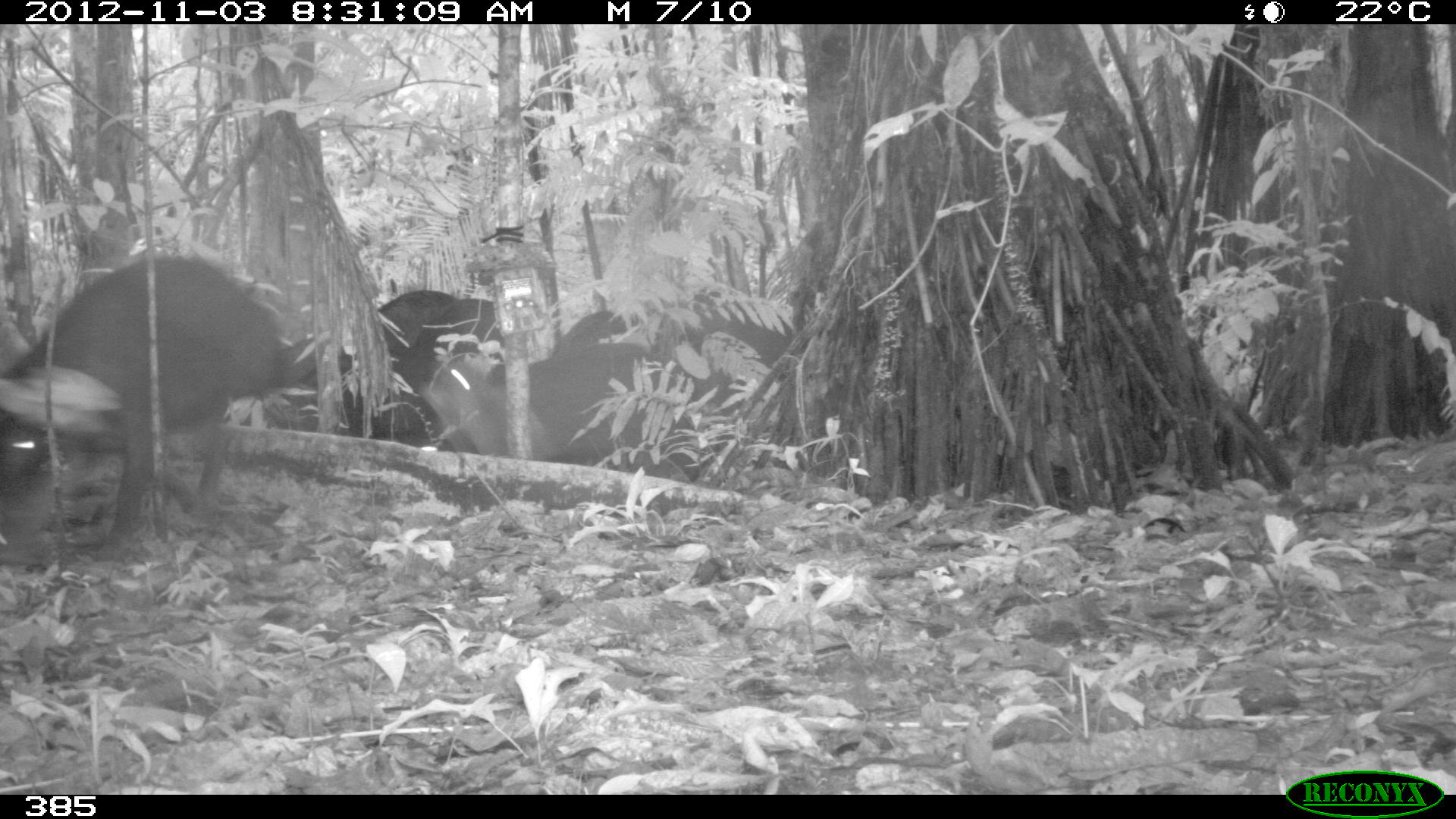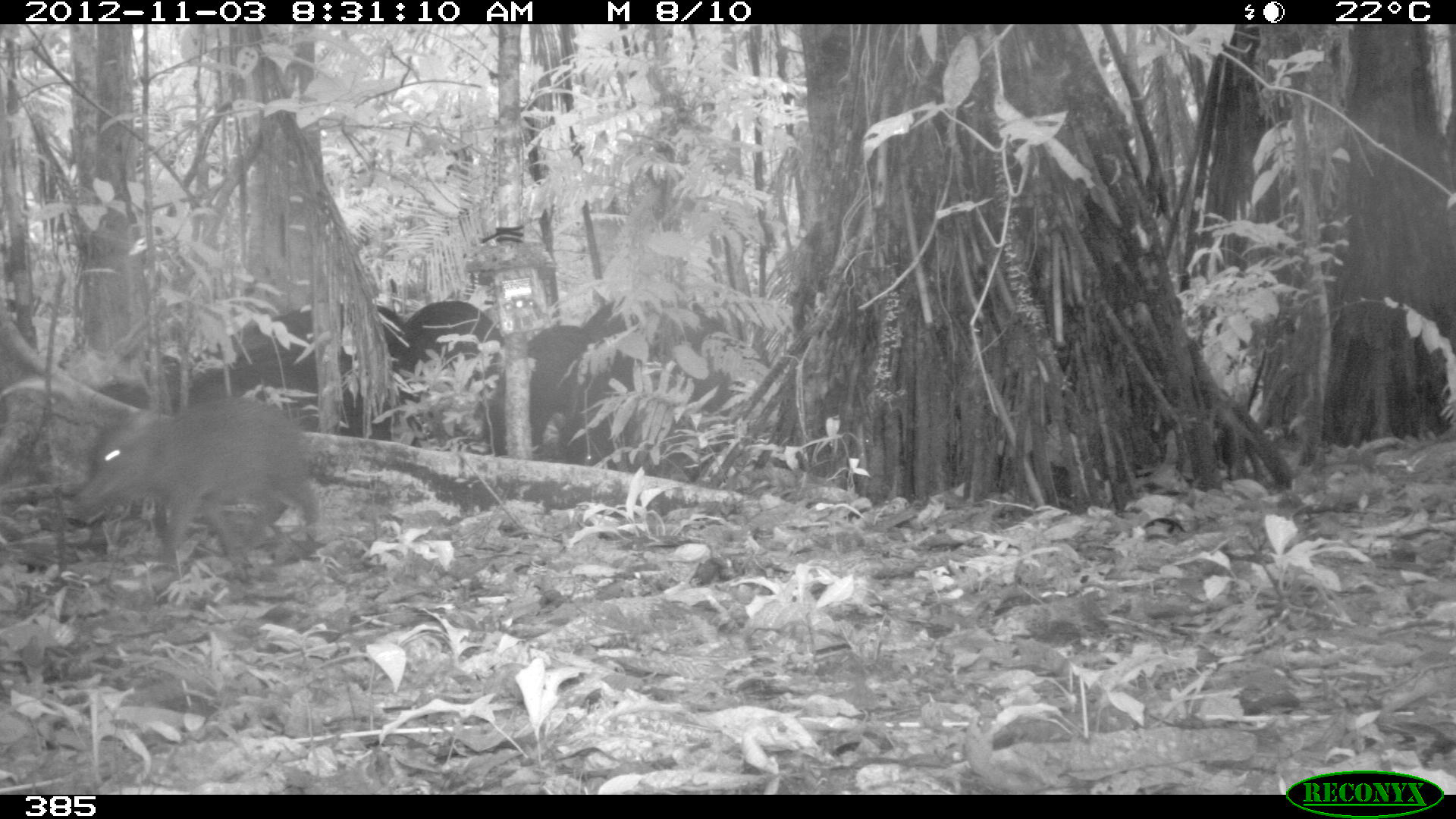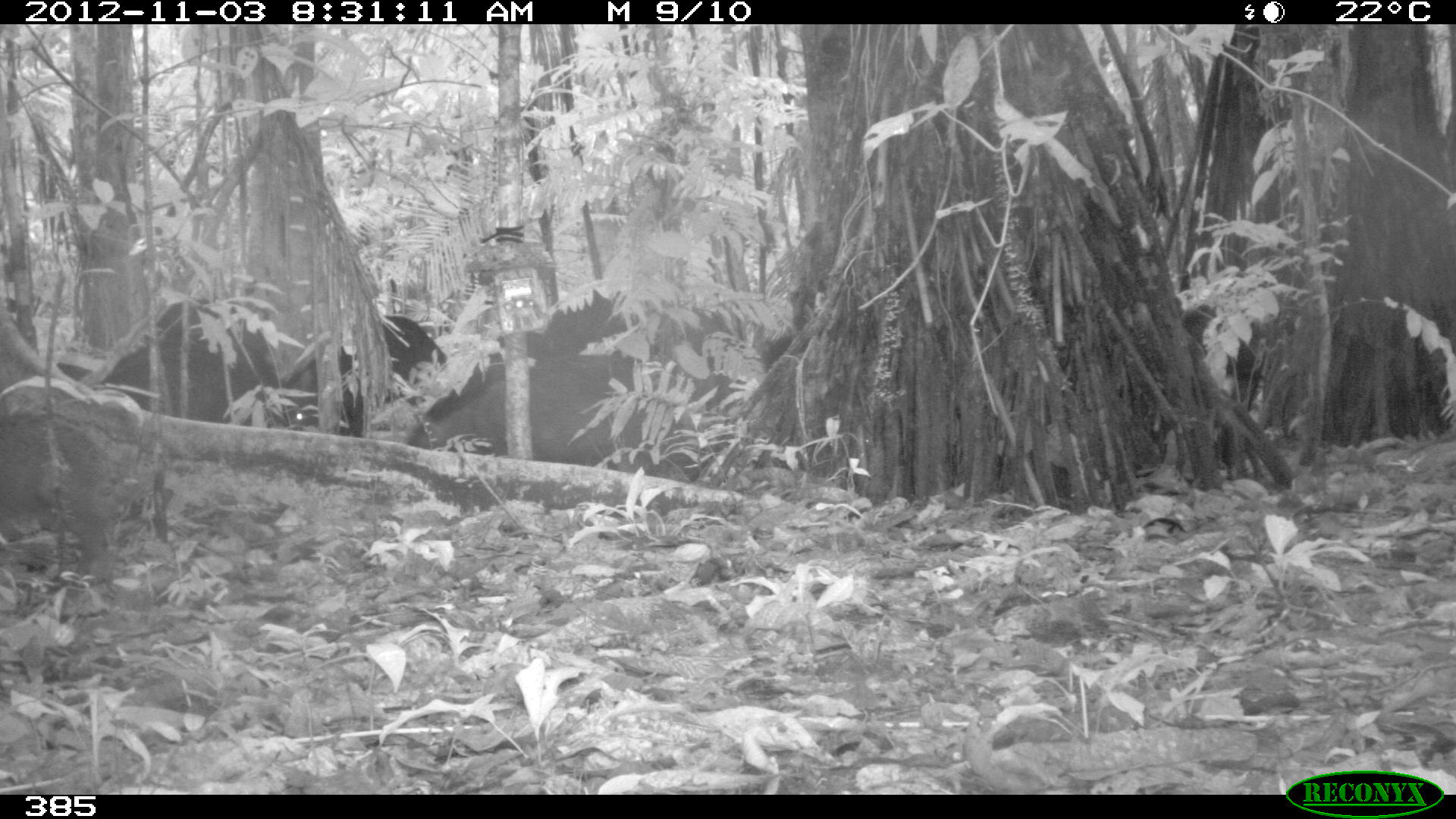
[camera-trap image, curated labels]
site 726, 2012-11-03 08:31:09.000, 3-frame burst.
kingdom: Animalia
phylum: Chordata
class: Mammalia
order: Artiodactyla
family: Tayassuidae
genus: Tayassu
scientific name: Tayassu pecari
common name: white-lipped peccary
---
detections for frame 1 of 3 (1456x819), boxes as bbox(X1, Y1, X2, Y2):
tayassu pecari: bbox(0, 243, 285, 559); bbox(426, 342, 705, 484); bbox(651, 305, 790, 405); bbox(335, 287, 459, 356); bbox(393, 297, 501, 364); bbox(550, 307, 688, 350)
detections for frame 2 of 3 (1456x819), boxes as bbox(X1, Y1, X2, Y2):
tayassu pecari: bbox(68, 392, 324, 563); bbox(187, 298, 406, 443); bbox(484, 294, 638, 465); bbox(377, 298, 504, 455)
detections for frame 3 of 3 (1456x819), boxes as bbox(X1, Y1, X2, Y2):
tayassu pecari: bbox(402, 362, 696, 485); bbox(96, 296, 285, 421); bbox(280, 313, 456, 433)